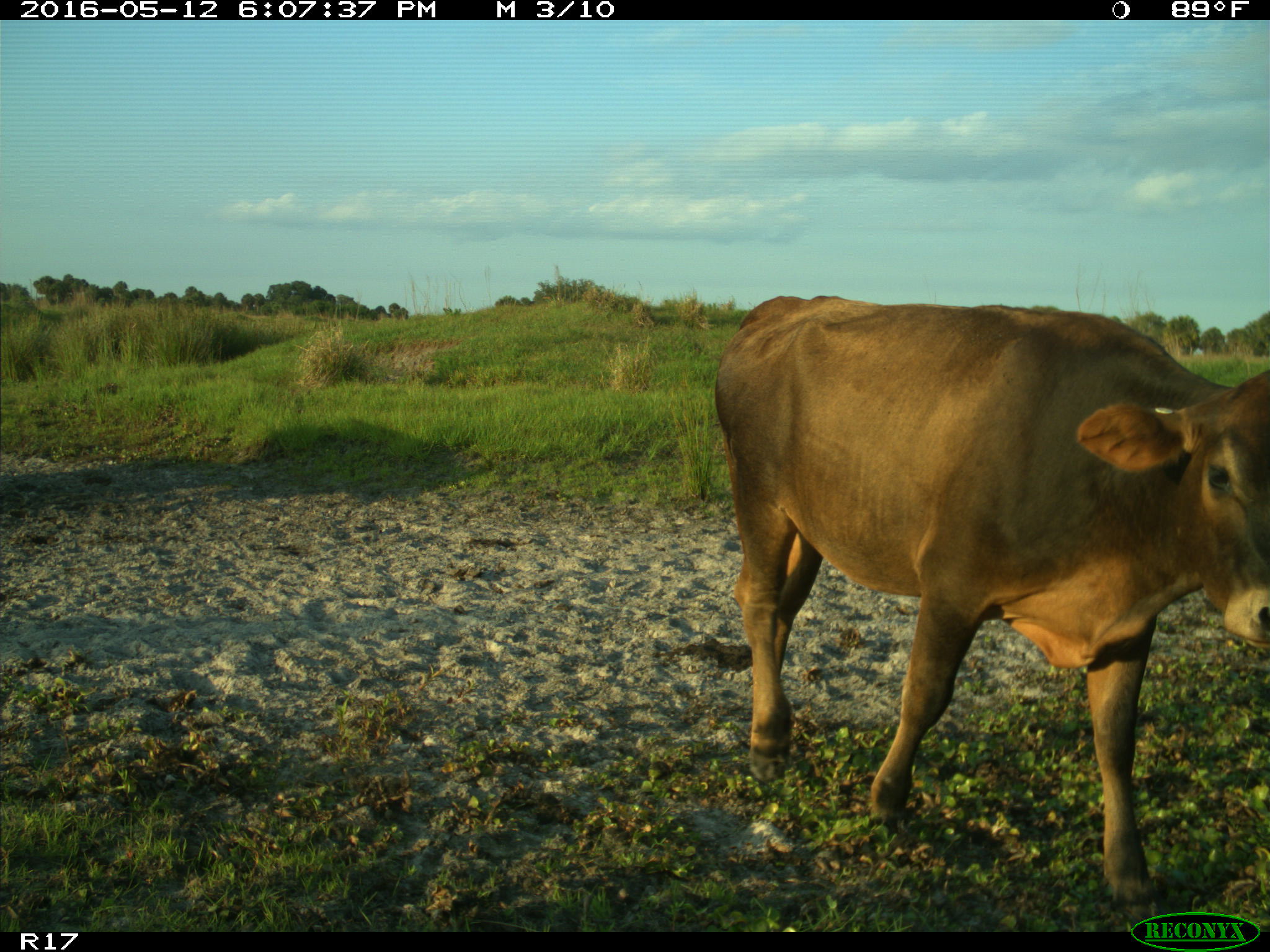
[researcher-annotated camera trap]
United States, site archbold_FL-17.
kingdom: Animalia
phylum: Chordata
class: Mammalia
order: Artiodactyla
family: Bovidae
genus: Bos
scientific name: Bos taurus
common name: domestic cow